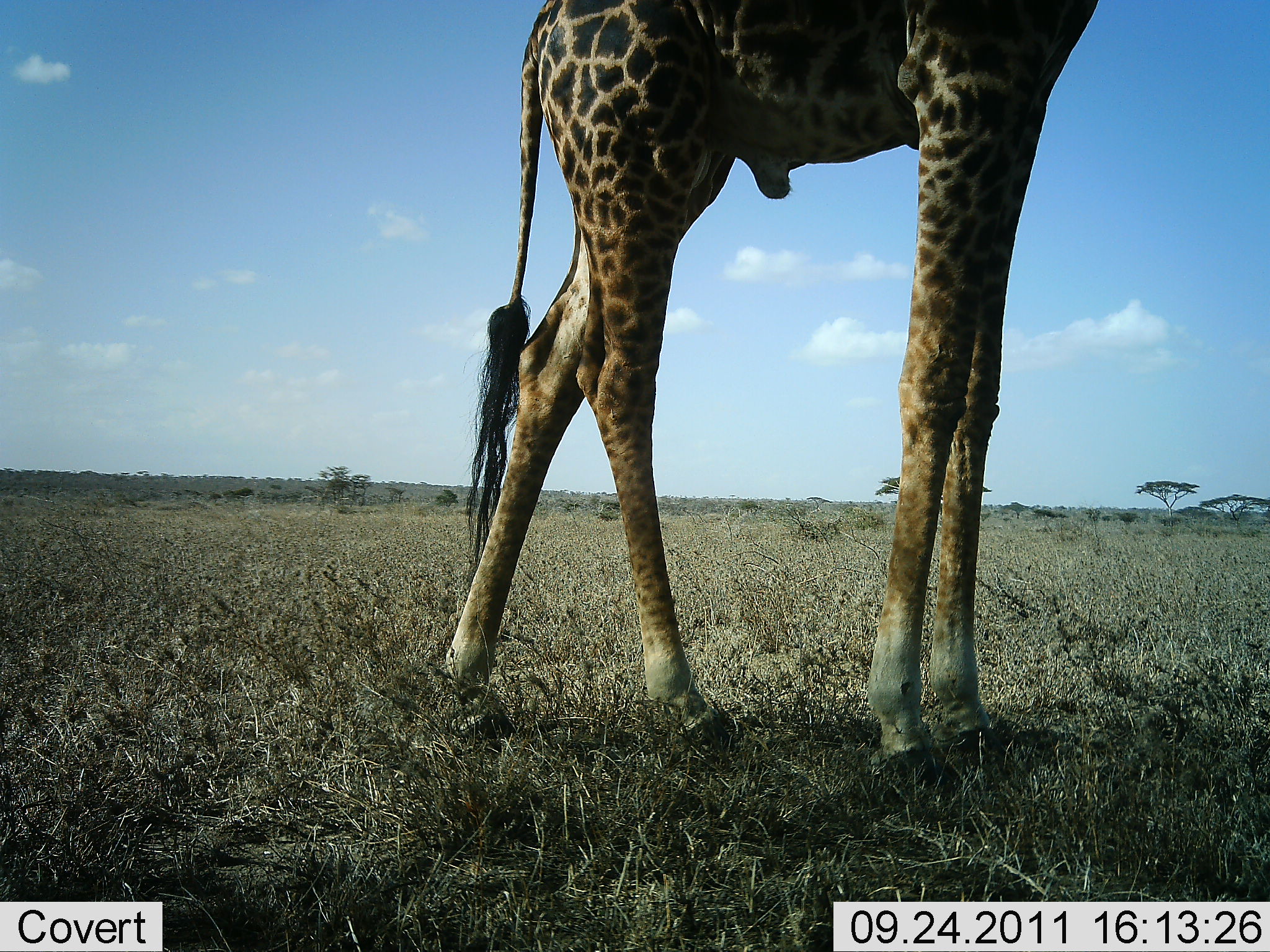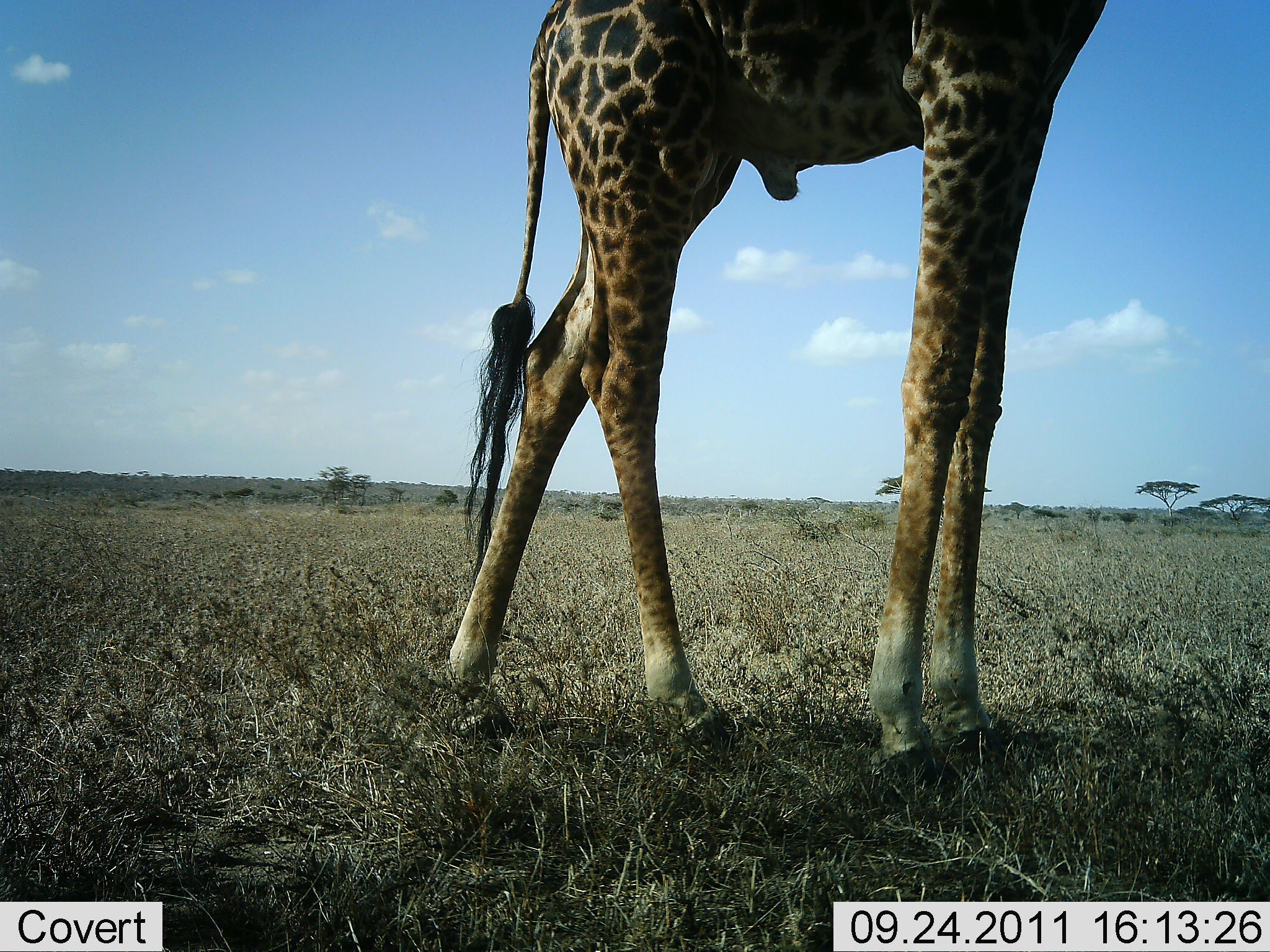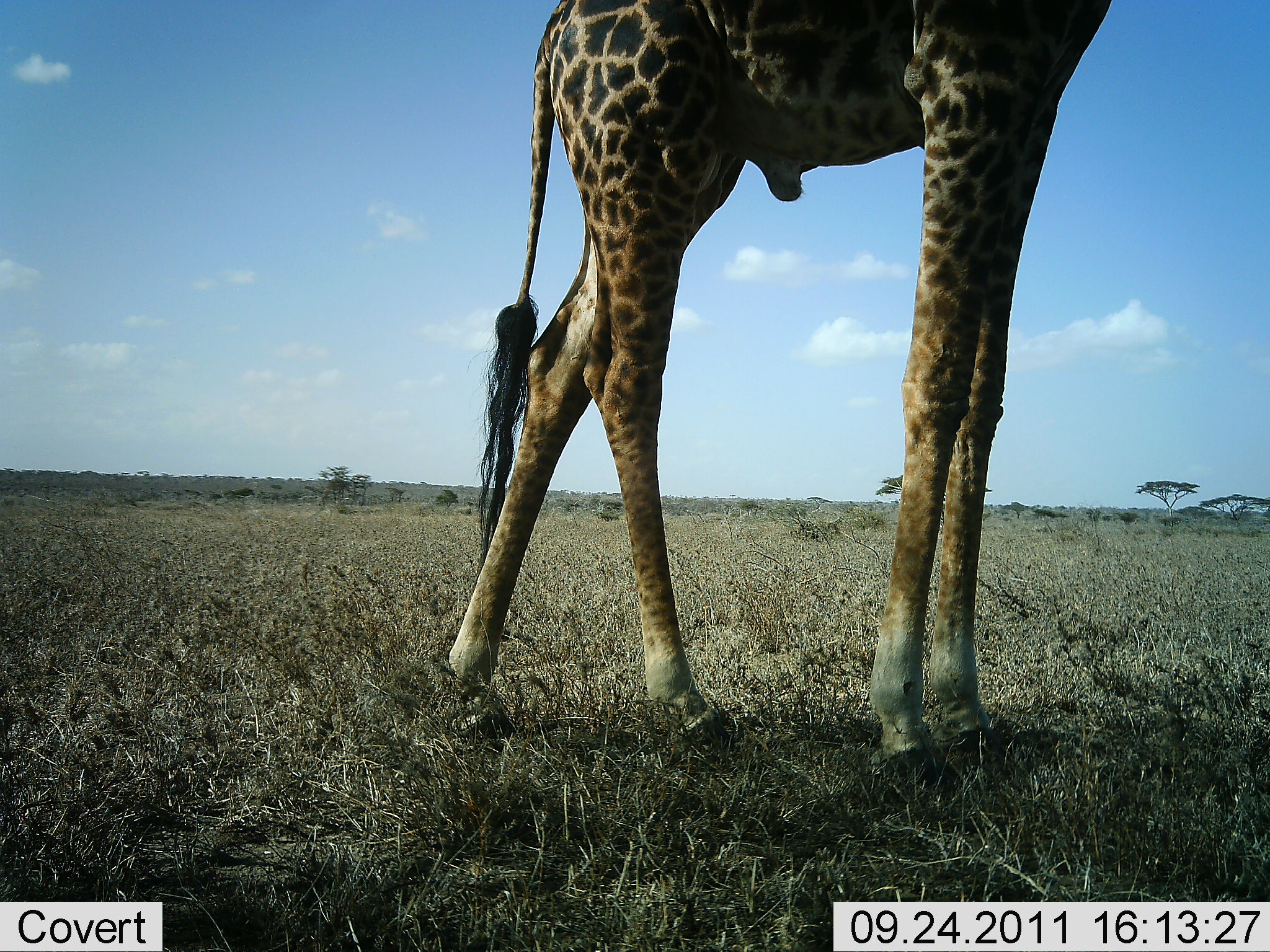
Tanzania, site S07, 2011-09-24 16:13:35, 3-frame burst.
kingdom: Animalia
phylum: Chordata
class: Mammalia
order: Artiodactyla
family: Giraffidae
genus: Giraffa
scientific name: Giraffa camelopardalis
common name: giraffe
Giraffe (Giraffa camelopardalis), count 1. Behavior (volunteer vote fractions): standing 100%, resting 0%, moving 0%, interacting 0%. Young present (vote fraction): 0%. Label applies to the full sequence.